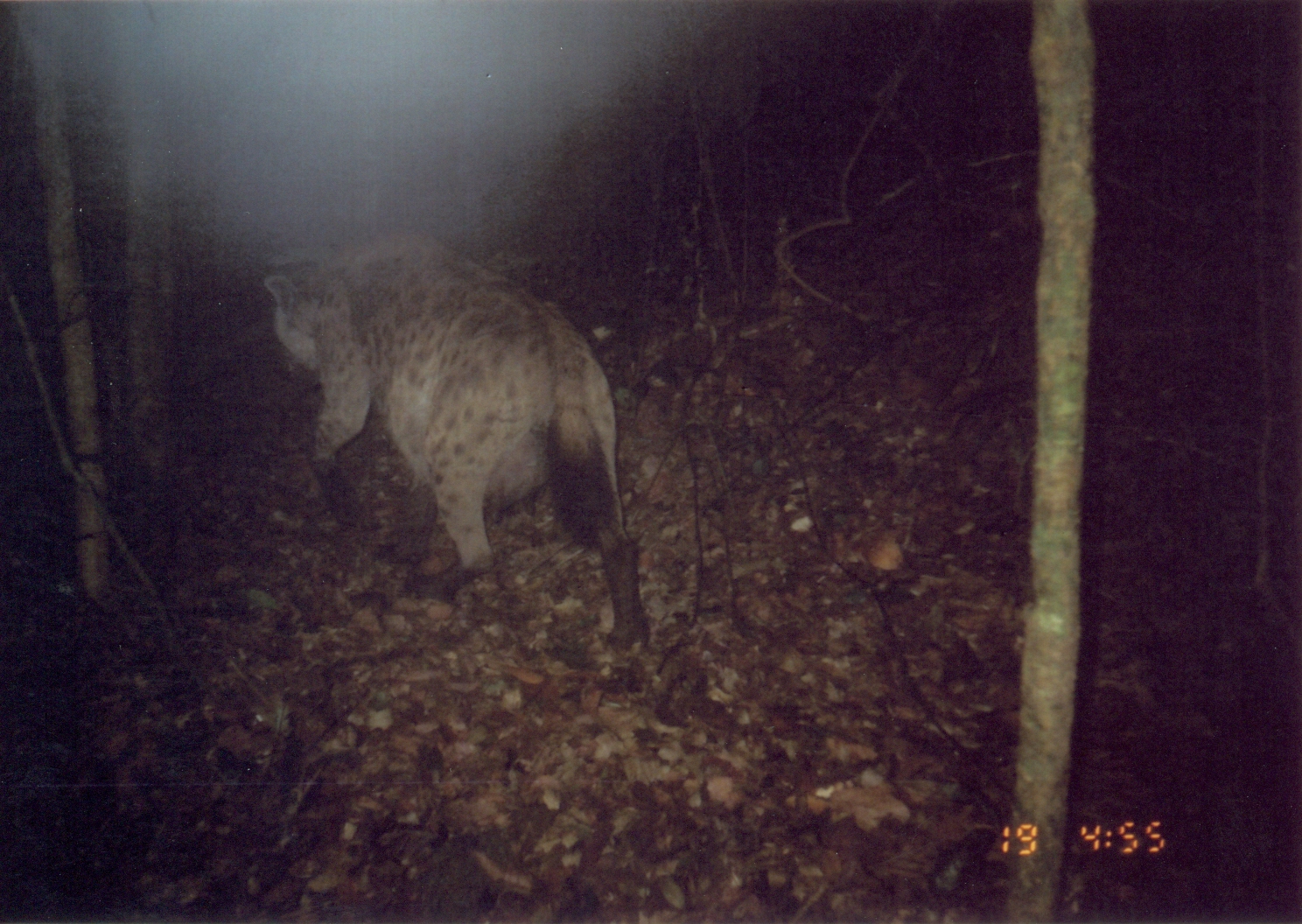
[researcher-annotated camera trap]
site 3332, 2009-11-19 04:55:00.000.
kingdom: Animalia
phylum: Chordata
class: Mammalia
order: Carnivora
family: Hyaenidae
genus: Crocuta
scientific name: Crocuta crocuta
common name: spotted hyena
Crocuta crocuta (spotted hyena), count 1.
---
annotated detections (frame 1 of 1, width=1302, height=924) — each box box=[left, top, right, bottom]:
crocuta crocuta: box=[261, 222, 650, 658]